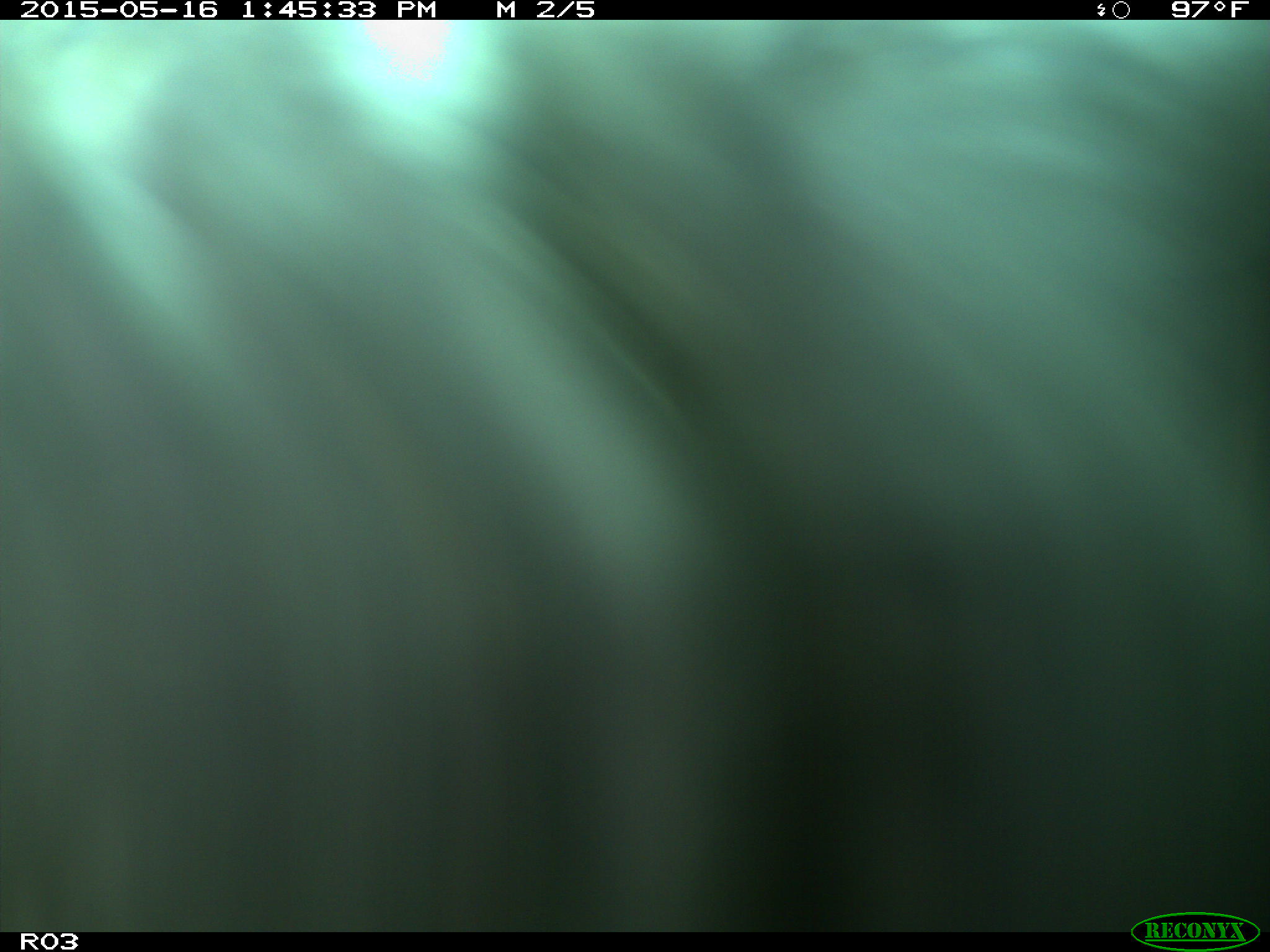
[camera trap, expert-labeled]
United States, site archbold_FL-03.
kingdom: Animalia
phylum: Chordata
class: Mammalia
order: Artiodactyla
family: Bovidae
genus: Bos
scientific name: Bos taurus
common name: domestic cow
Bos taurus (domestic cow).